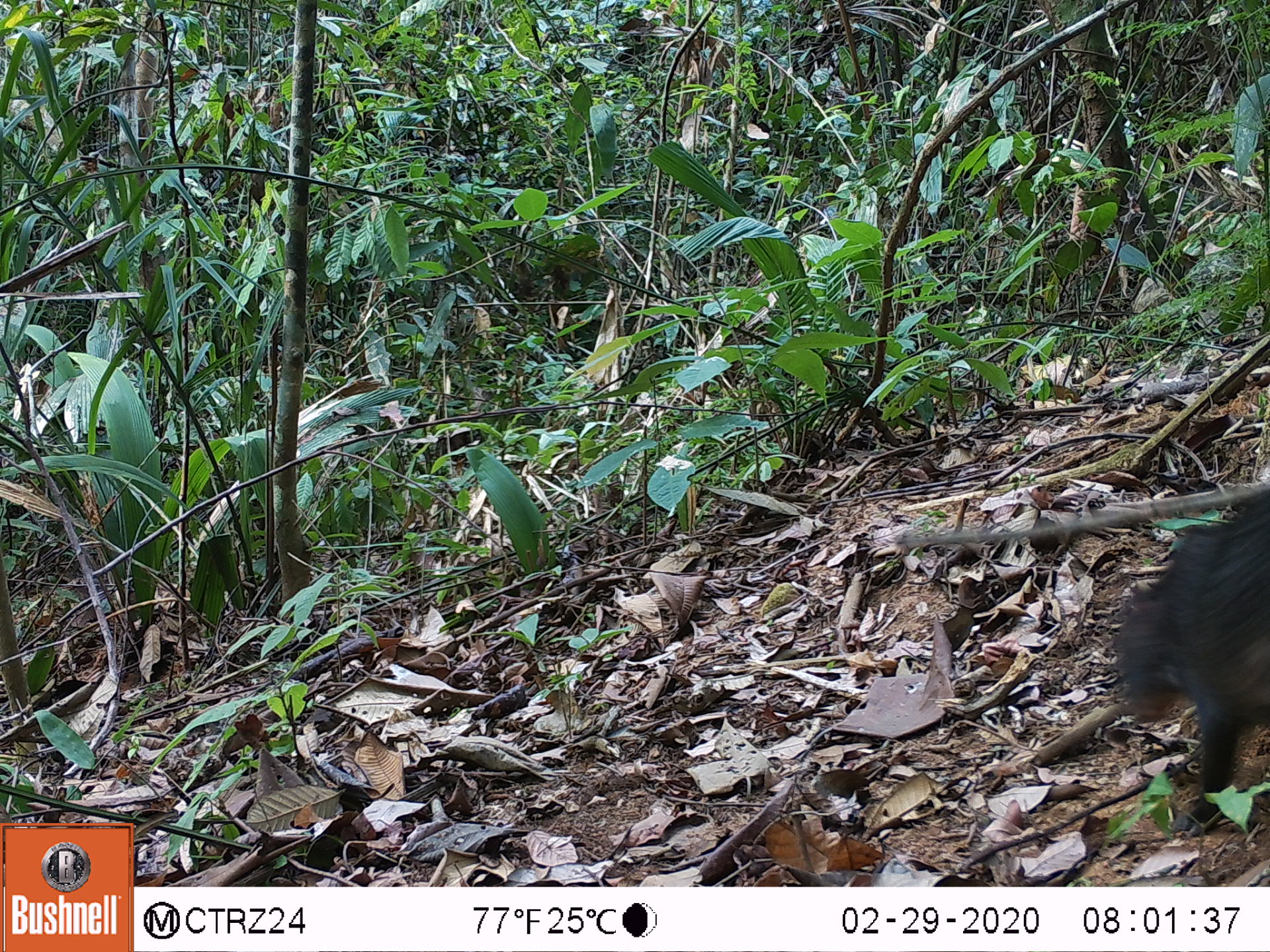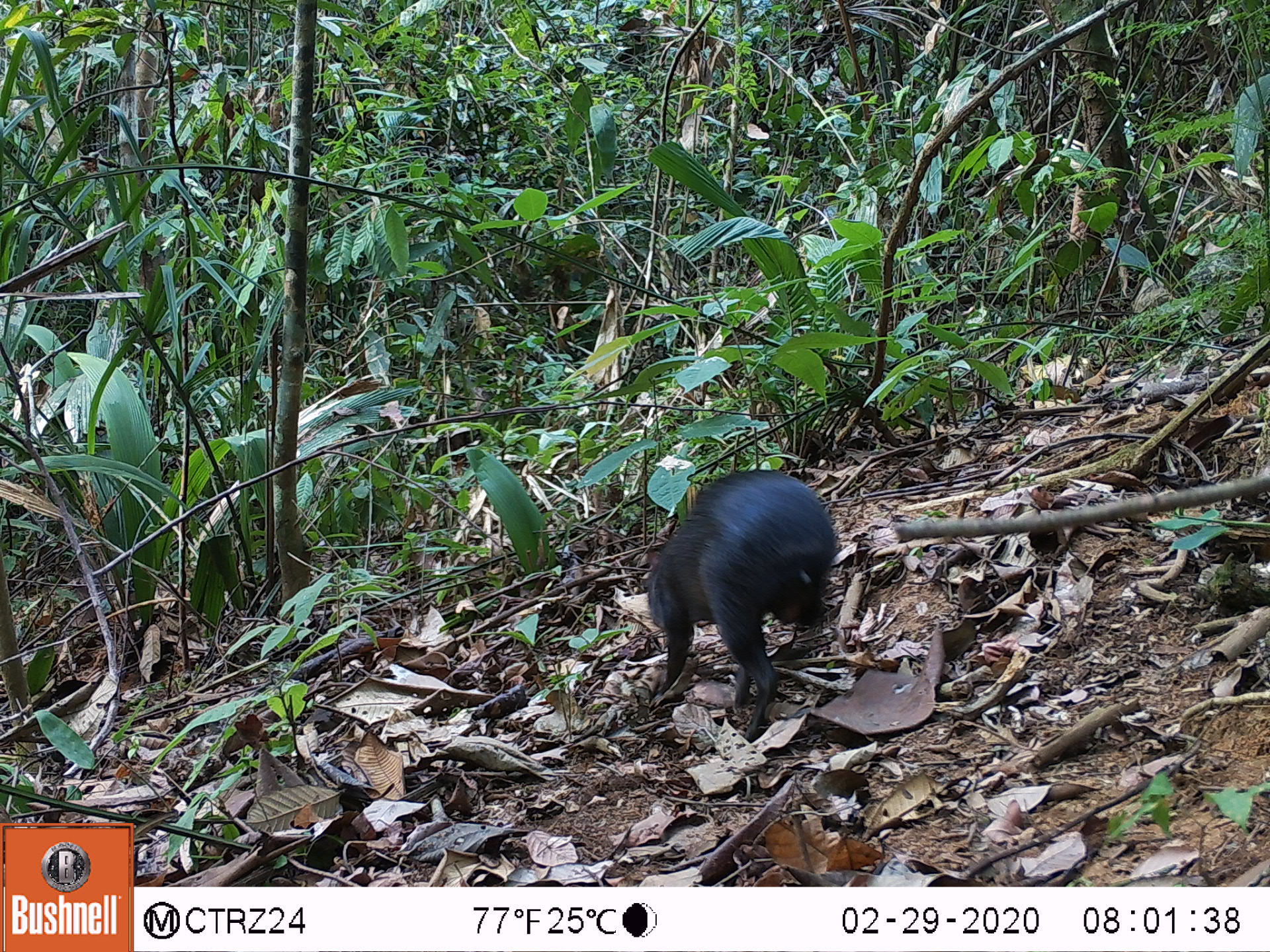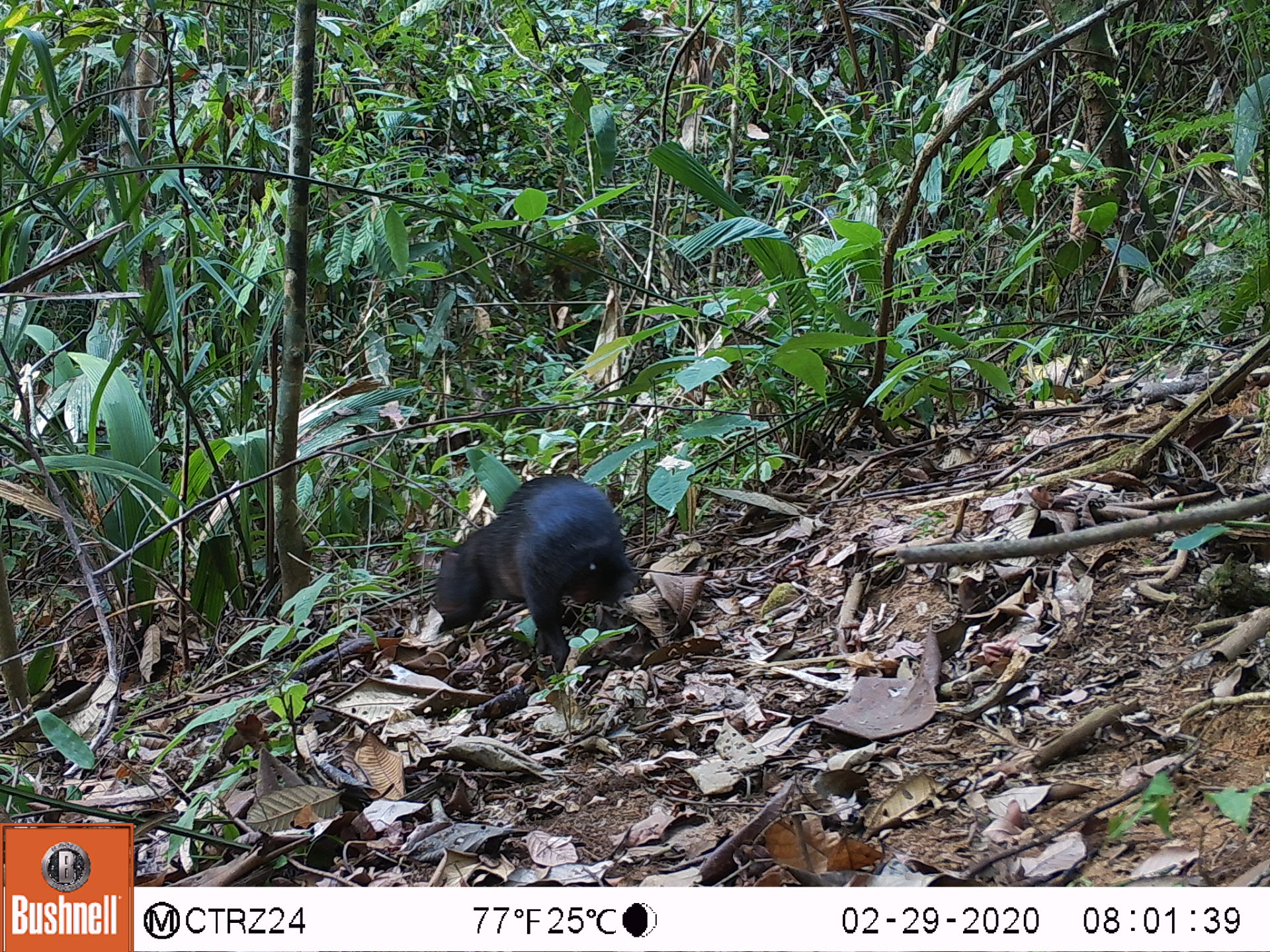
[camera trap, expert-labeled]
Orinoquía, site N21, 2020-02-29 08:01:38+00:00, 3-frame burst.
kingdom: Animalia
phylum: Chordata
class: Mammalia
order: Rodentia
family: Dasyproctidae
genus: Dasyprocta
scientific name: Dasyprocta fuliginosa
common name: black agouti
Black agouti (Dasyprocta fuliginosa).